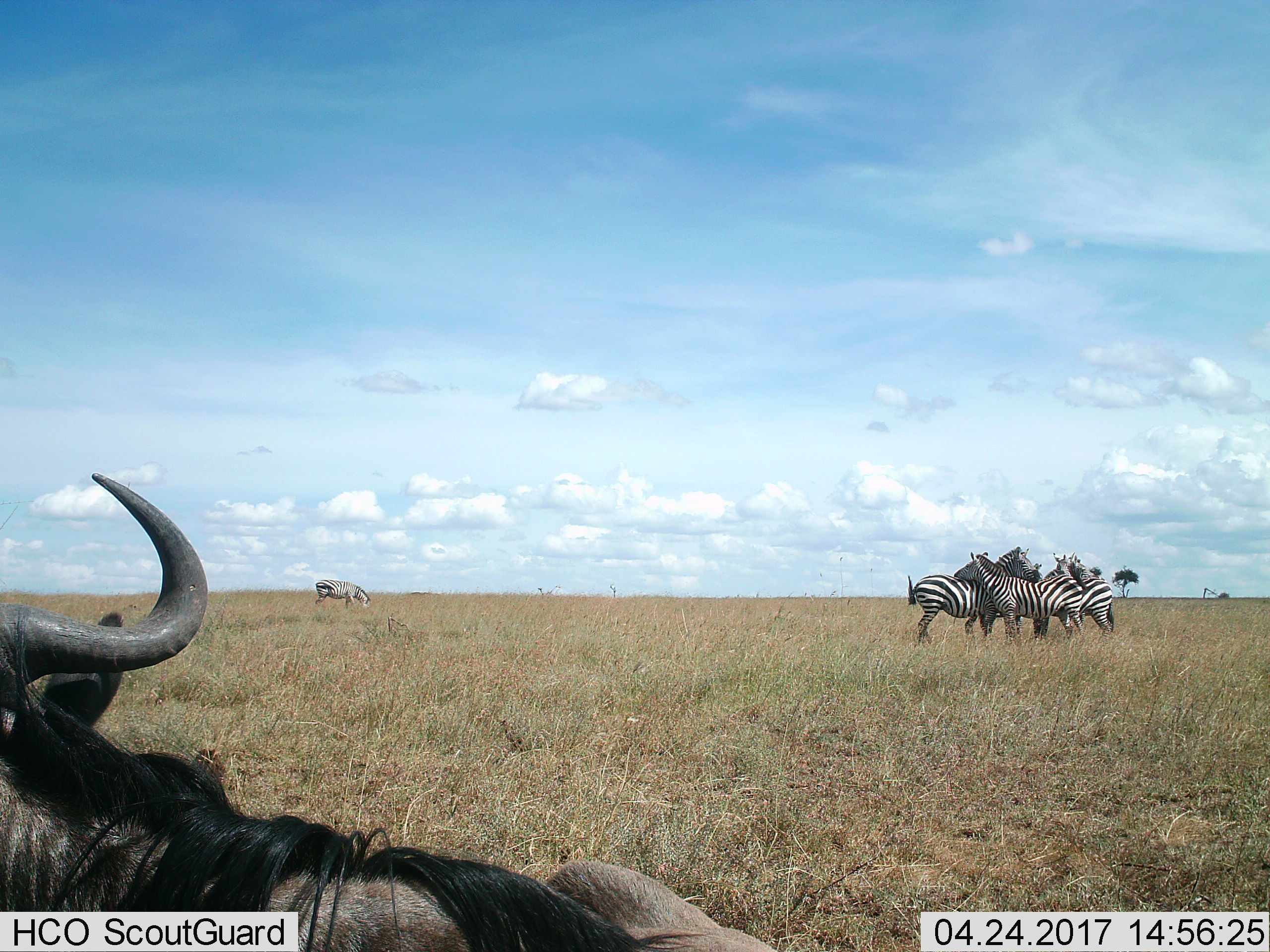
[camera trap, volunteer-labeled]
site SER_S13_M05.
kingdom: Animalia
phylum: Chordata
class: Mammalia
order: Artiodactyla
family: Bovidae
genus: Connochaetes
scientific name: Connochaetes taurinus taurinus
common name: blue wildebeest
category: wildebeestblue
Wildebeestblue (blue wildebeest) (Connochaetes taurinus taurinus), count 1. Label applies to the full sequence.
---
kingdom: Animalia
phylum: Chordata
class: Mammalia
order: Perissodactyla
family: Equidae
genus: Equus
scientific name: Equus quagga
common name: plains zebra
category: zebraplains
Zebraplains (plains zebra) (Equus quagga), count 5. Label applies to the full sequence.